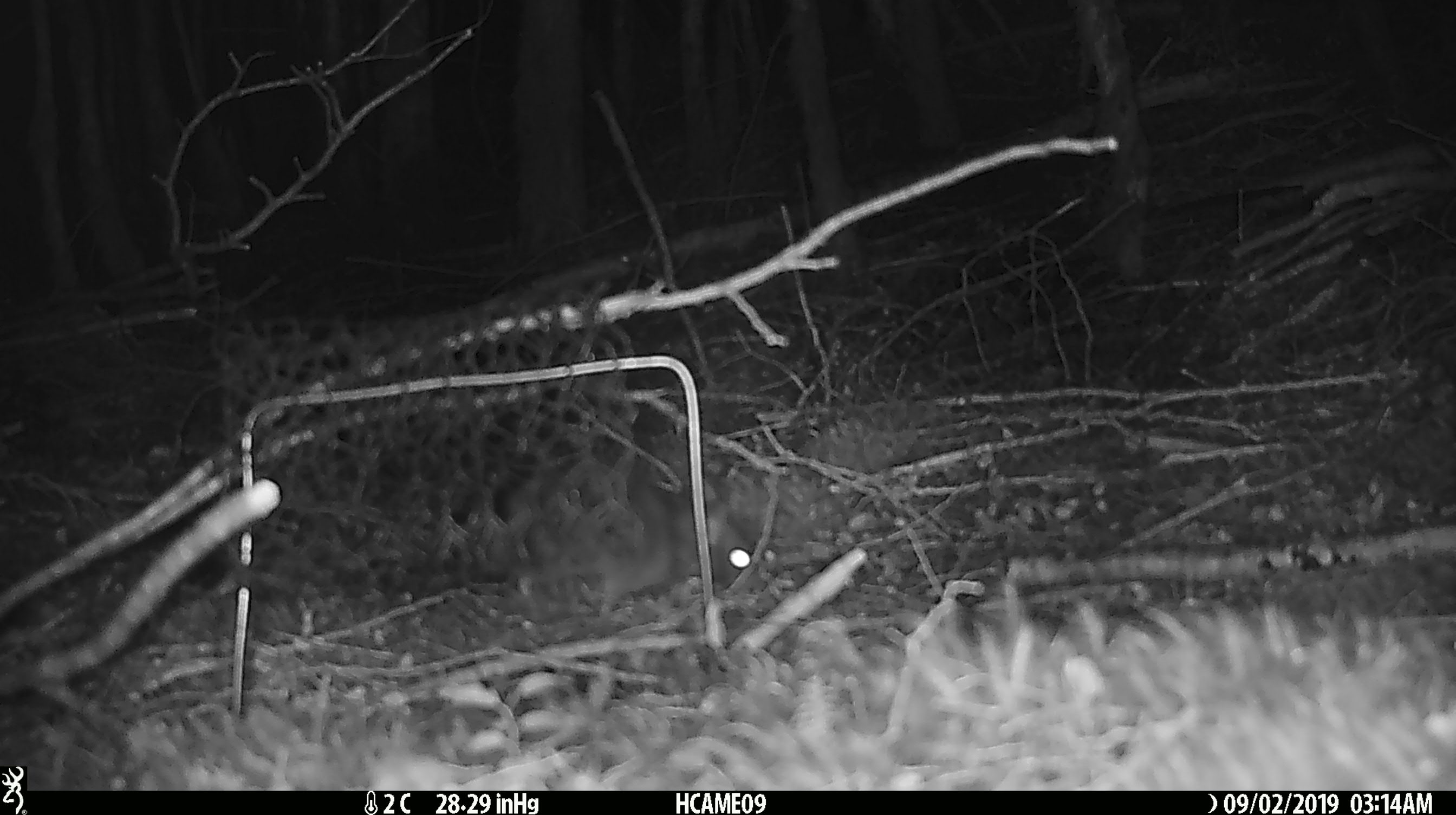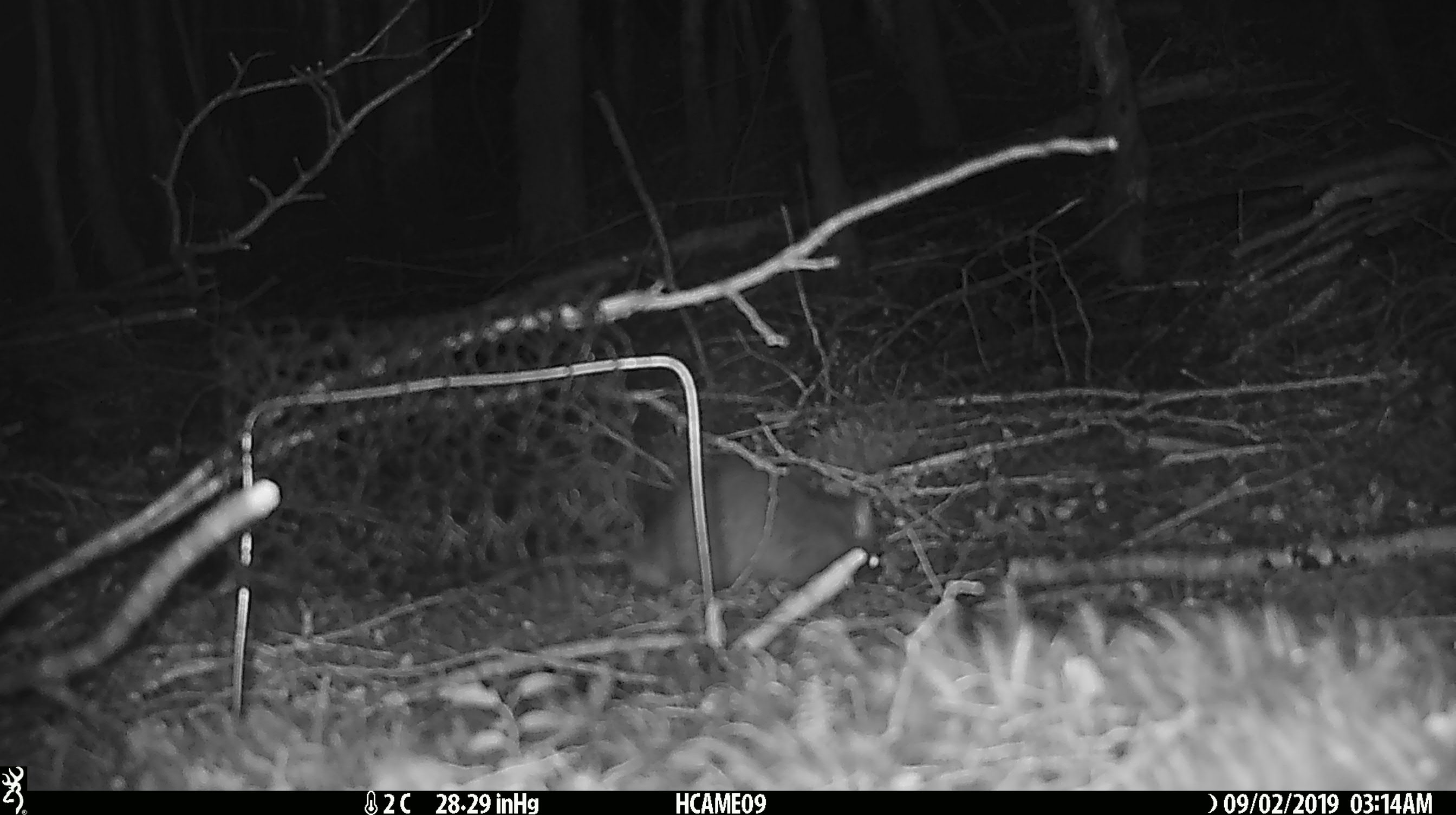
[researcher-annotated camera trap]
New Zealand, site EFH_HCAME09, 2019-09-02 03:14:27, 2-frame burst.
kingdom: Animalia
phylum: Chordata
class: Mammalia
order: Rodentia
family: Muridae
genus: Rattus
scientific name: Rattus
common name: rat